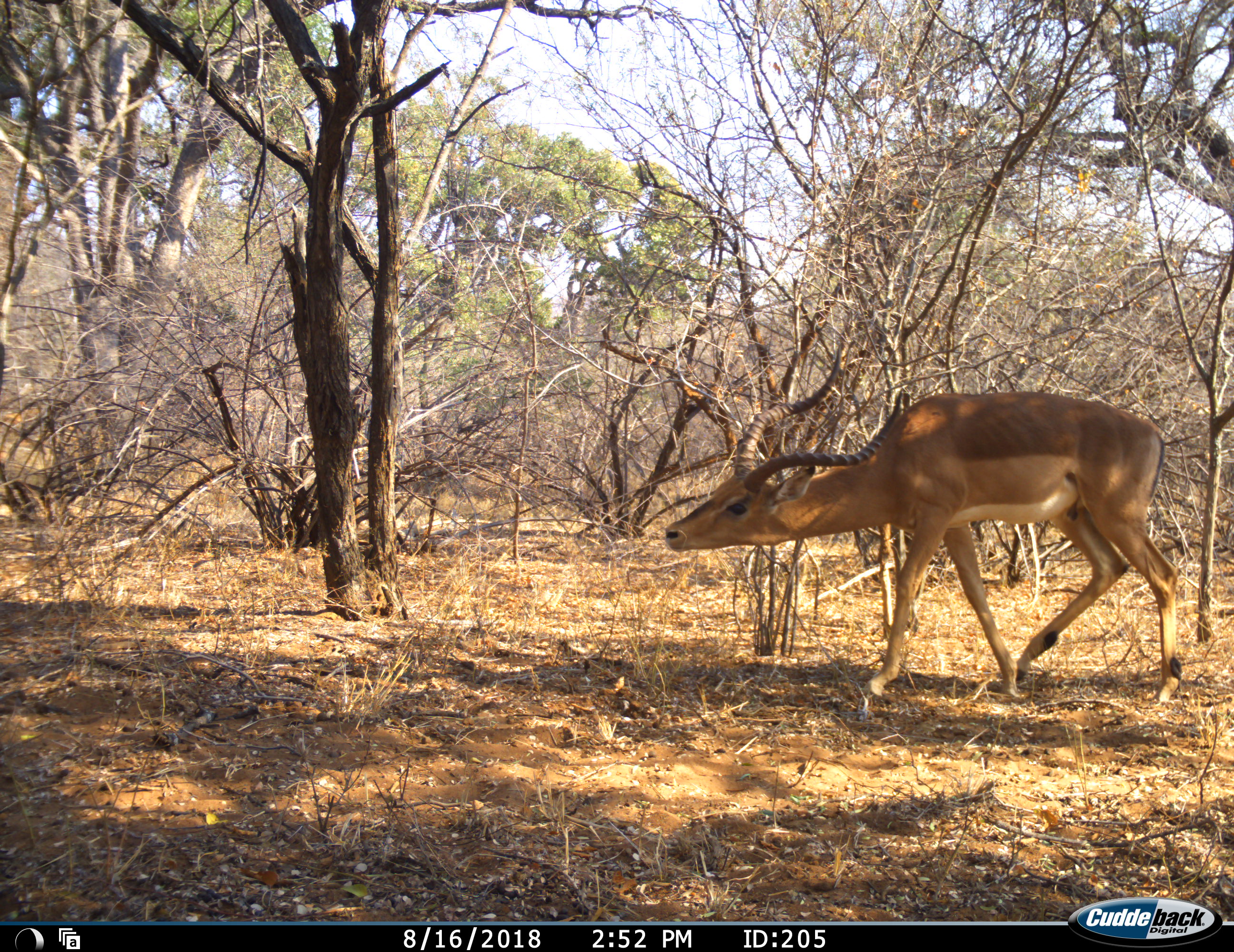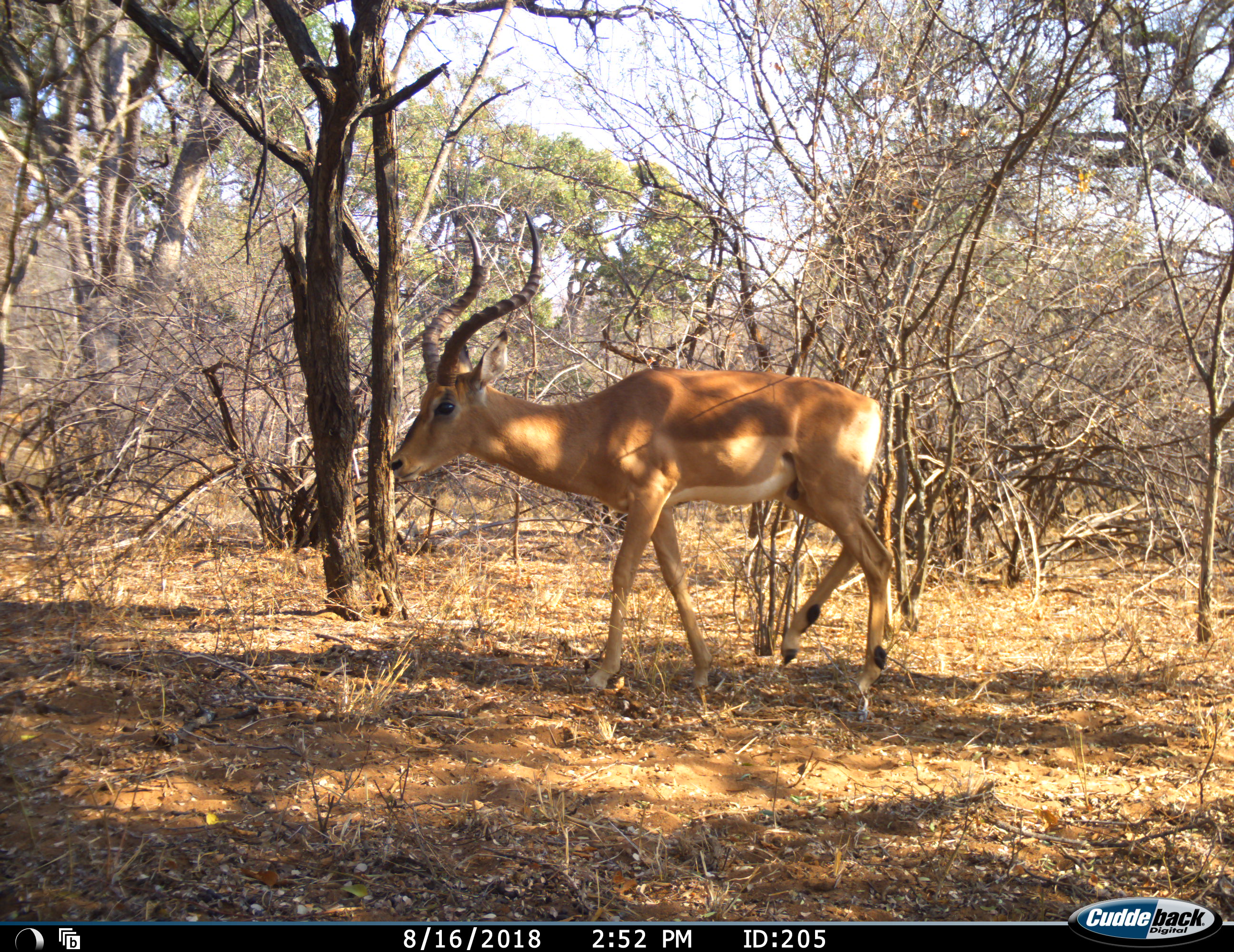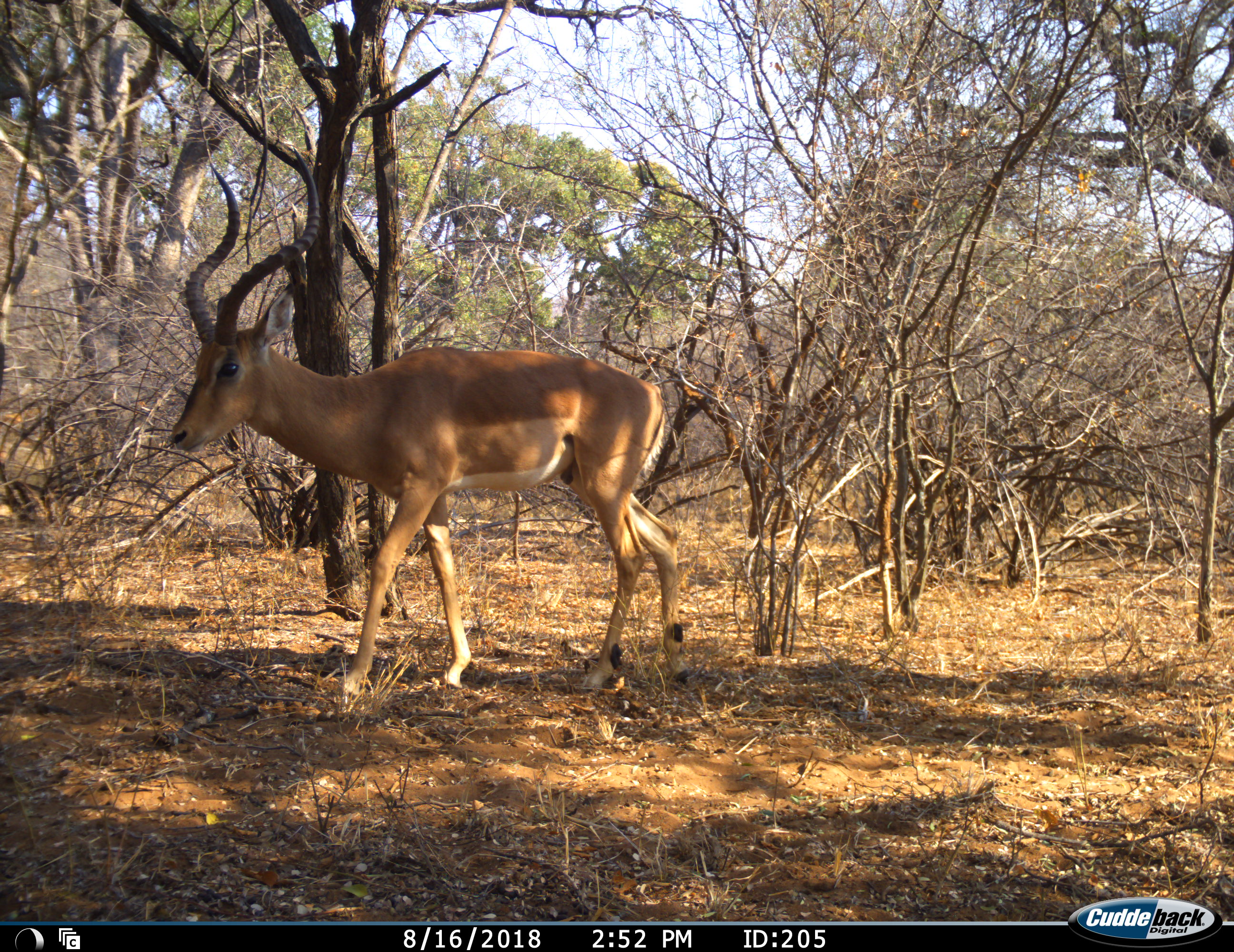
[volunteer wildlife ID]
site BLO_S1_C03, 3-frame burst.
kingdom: Animalia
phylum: Chordata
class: Mammalia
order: Artiodactyla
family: Bovidae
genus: Aepyceros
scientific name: Aepyceros melampus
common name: impala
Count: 1.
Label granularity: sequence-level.